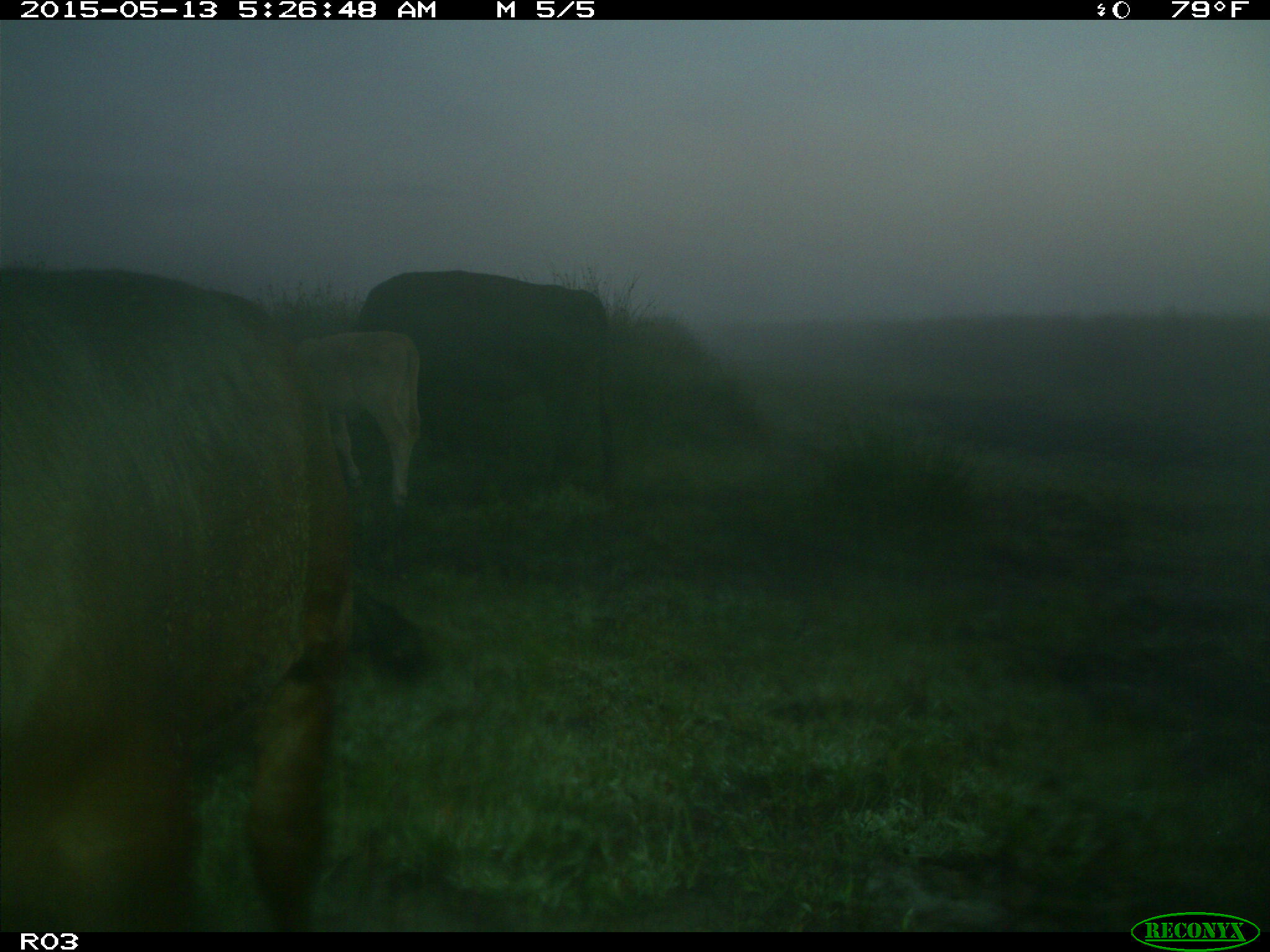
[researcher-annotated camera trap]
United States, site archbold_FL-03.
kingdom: Animalia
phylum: Chordata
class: Mammalia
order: Artiodactyla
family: Bovidae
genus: Bos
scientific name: Bos taurus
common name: domestic cow